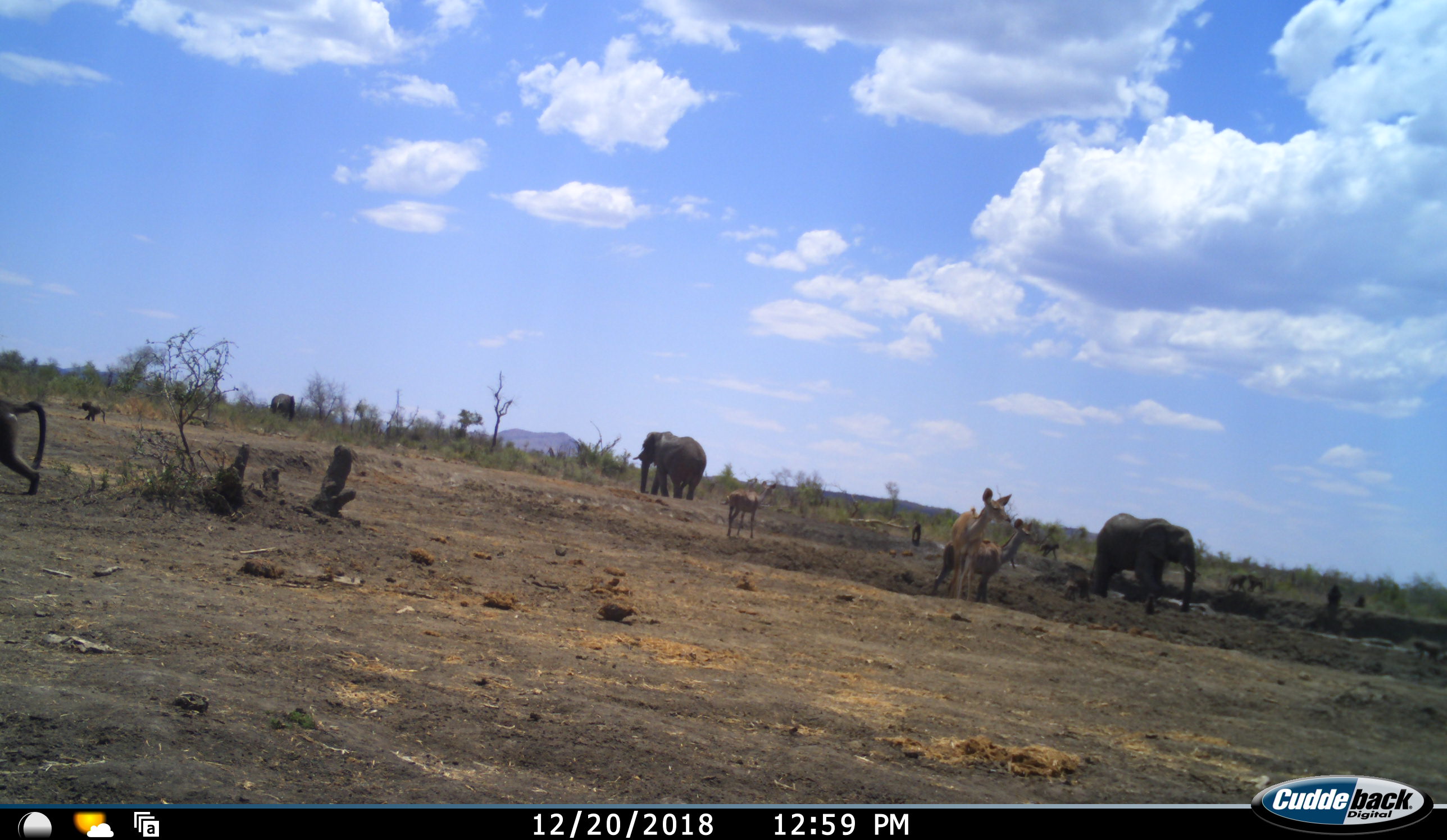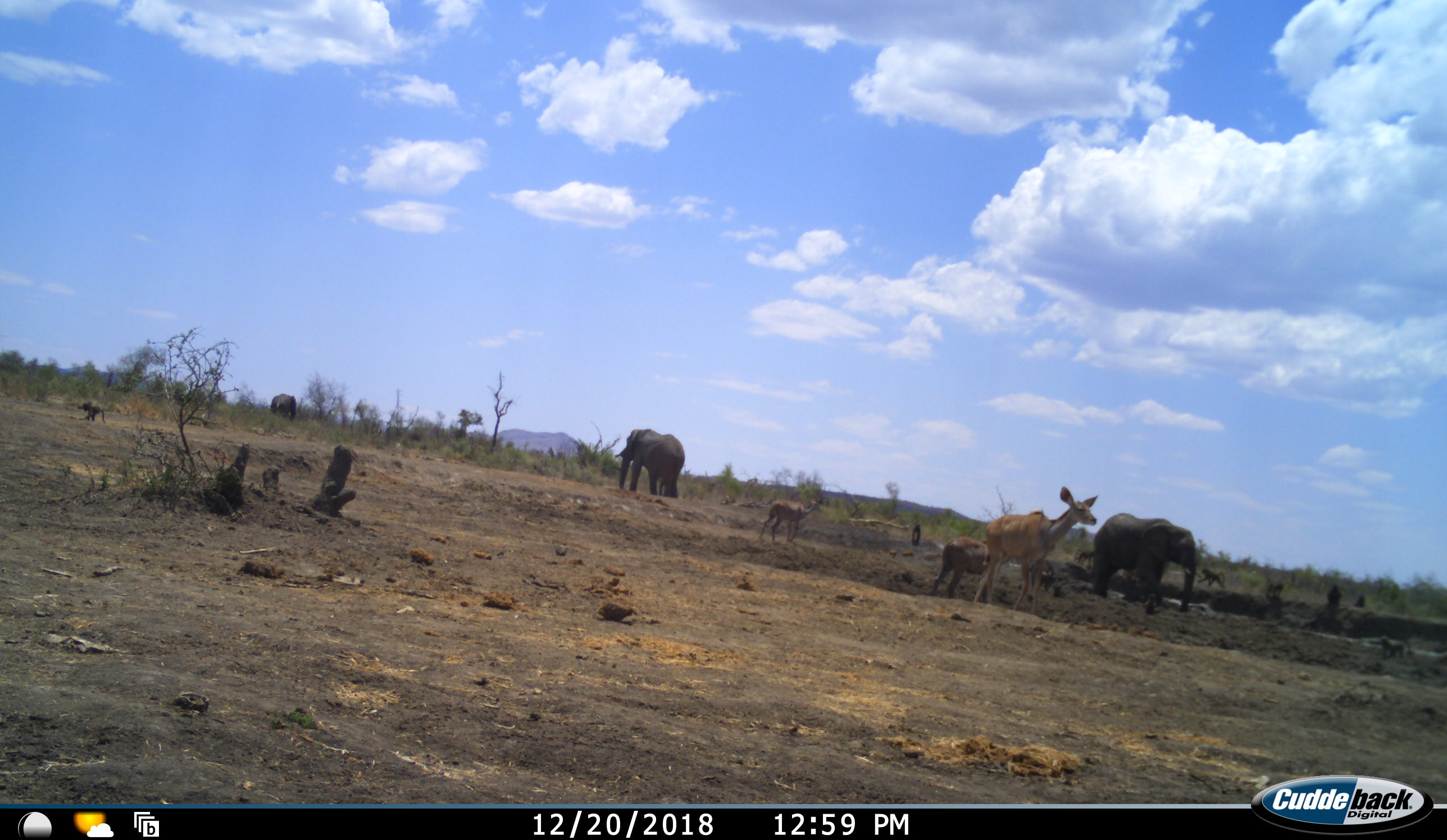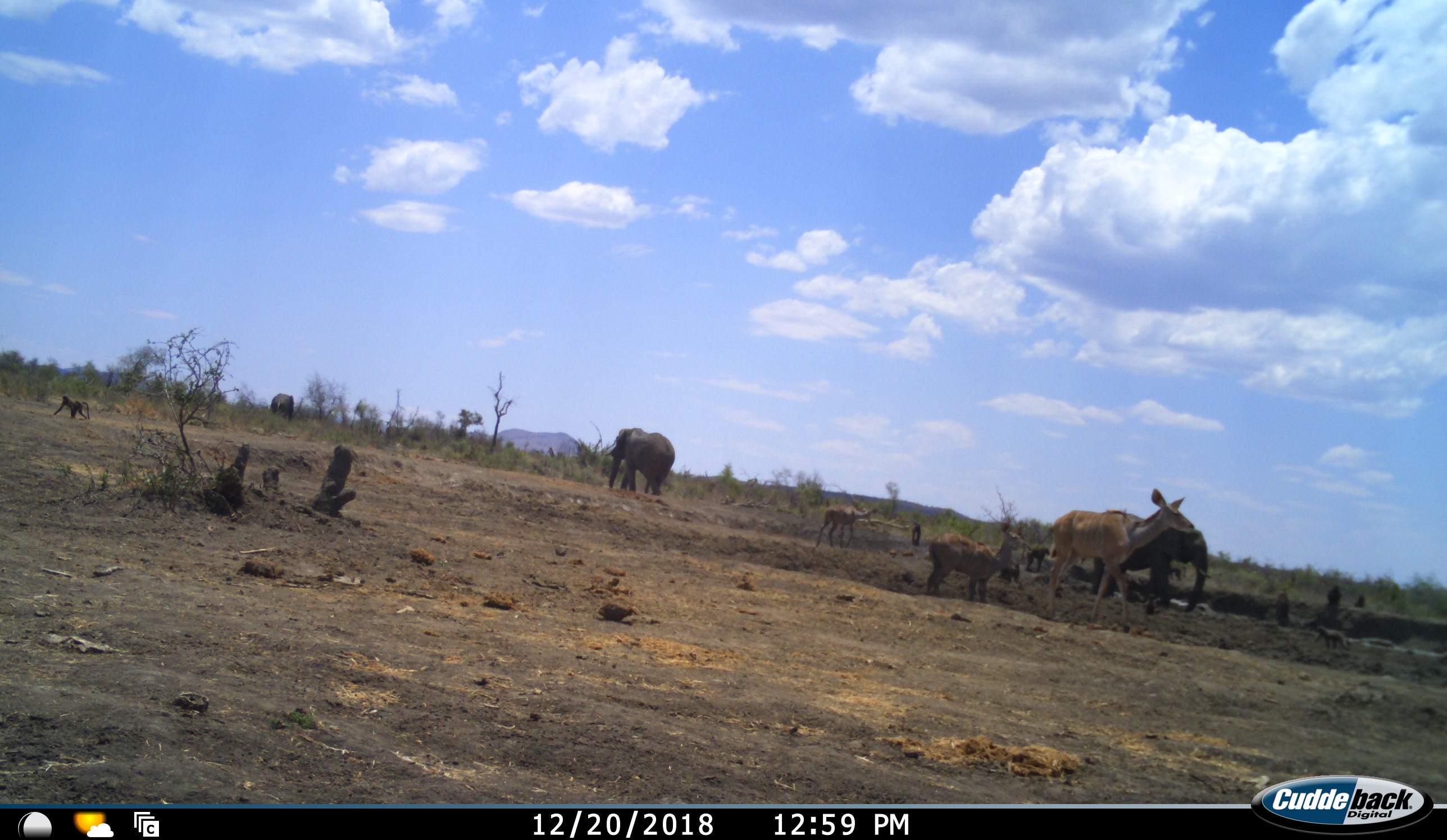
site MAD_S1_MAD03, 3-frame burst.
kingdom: Animalia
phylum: Chordata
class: Mammalia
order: Primates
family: Cercopithecidae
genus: Papio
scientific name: Papio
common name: baboon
Baboon (Papio), count 6. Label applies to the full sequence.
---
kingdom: Animalia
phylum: Chordata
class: Mammalia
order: Proboscidea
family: Elephantidae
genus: Loxodonta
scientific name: Loxodonta africana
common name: african bush elephant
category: elephant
Elephant (african bush elephant) (Loxodonta africana), count 3. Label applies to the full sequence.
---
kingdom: Animalia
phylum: Chordata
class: Mammalia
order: Artiodactyla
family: Bovidae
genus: Tragelaphus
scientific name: Tragelaphus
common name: kudu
Kudu (Tragelaphus), count 3. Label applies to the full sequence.